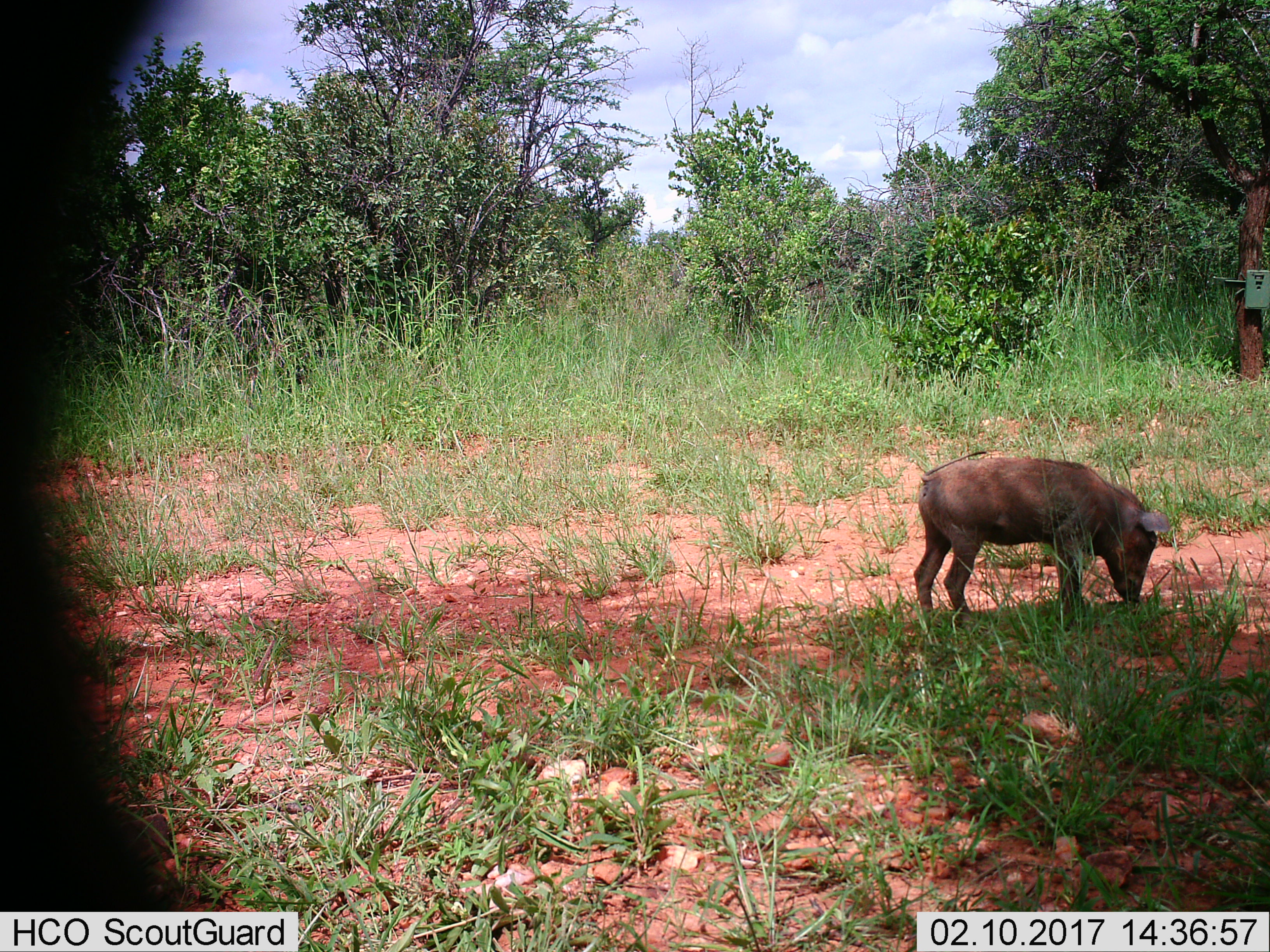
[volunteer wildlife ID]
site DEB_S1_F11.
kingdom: Animalia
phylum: Chordata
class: Mammalia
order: Artiodactyla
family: Suidae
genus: Phacochoerus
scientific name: Phacochoerus africanus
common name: warthog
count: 1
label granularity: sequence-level